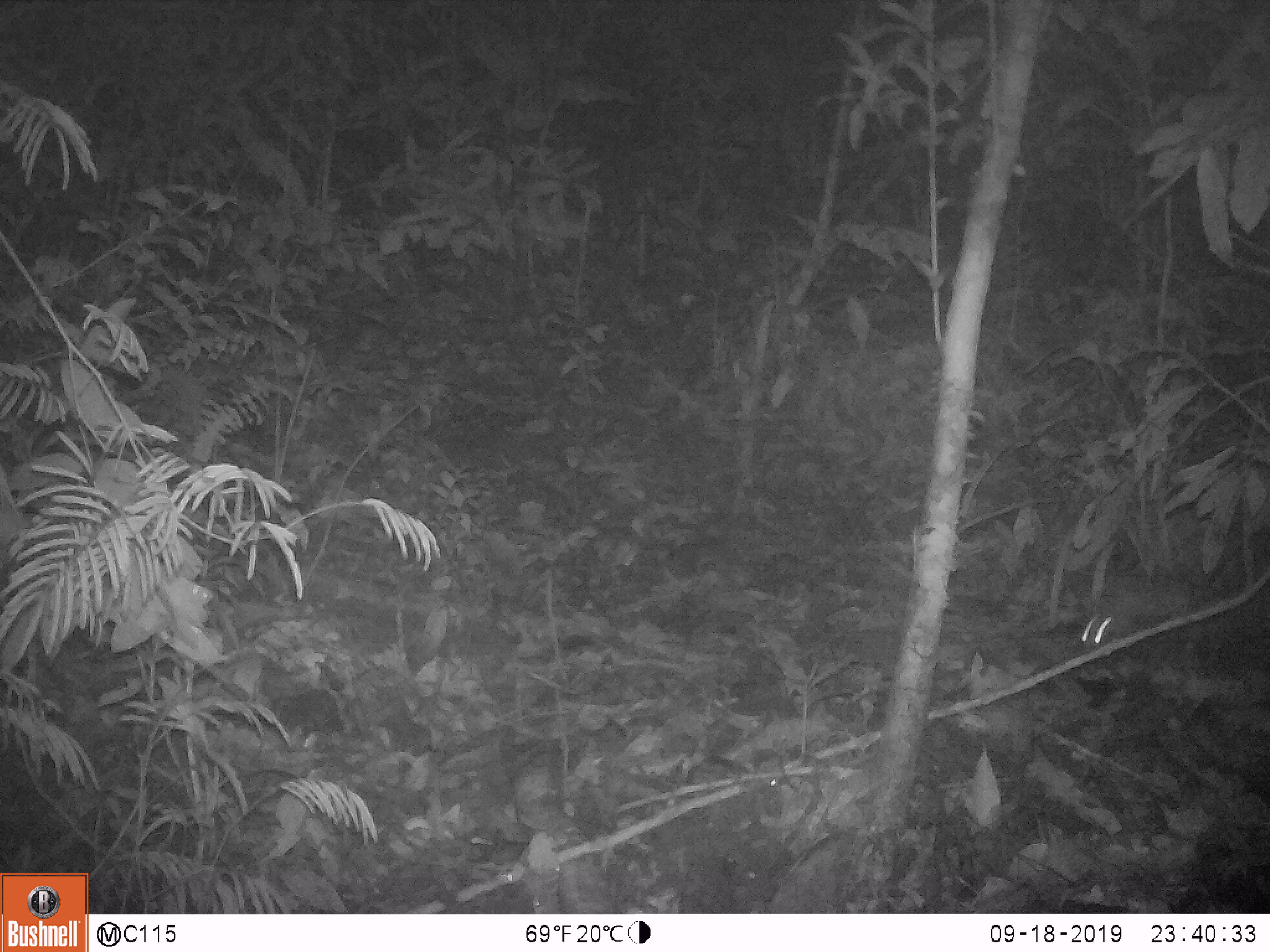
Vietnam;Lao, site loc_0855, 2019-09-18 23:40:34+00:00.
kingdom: Animalia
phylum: Chordata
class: Mammalia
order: Rodentia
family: Muridae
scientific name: Muridae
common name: old-world mice and rats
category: unidentified murid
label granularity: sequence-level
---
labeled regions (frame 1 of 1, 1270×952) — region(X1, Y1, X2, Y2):
unidentified murid: region(1081, 579, 1193, 648)